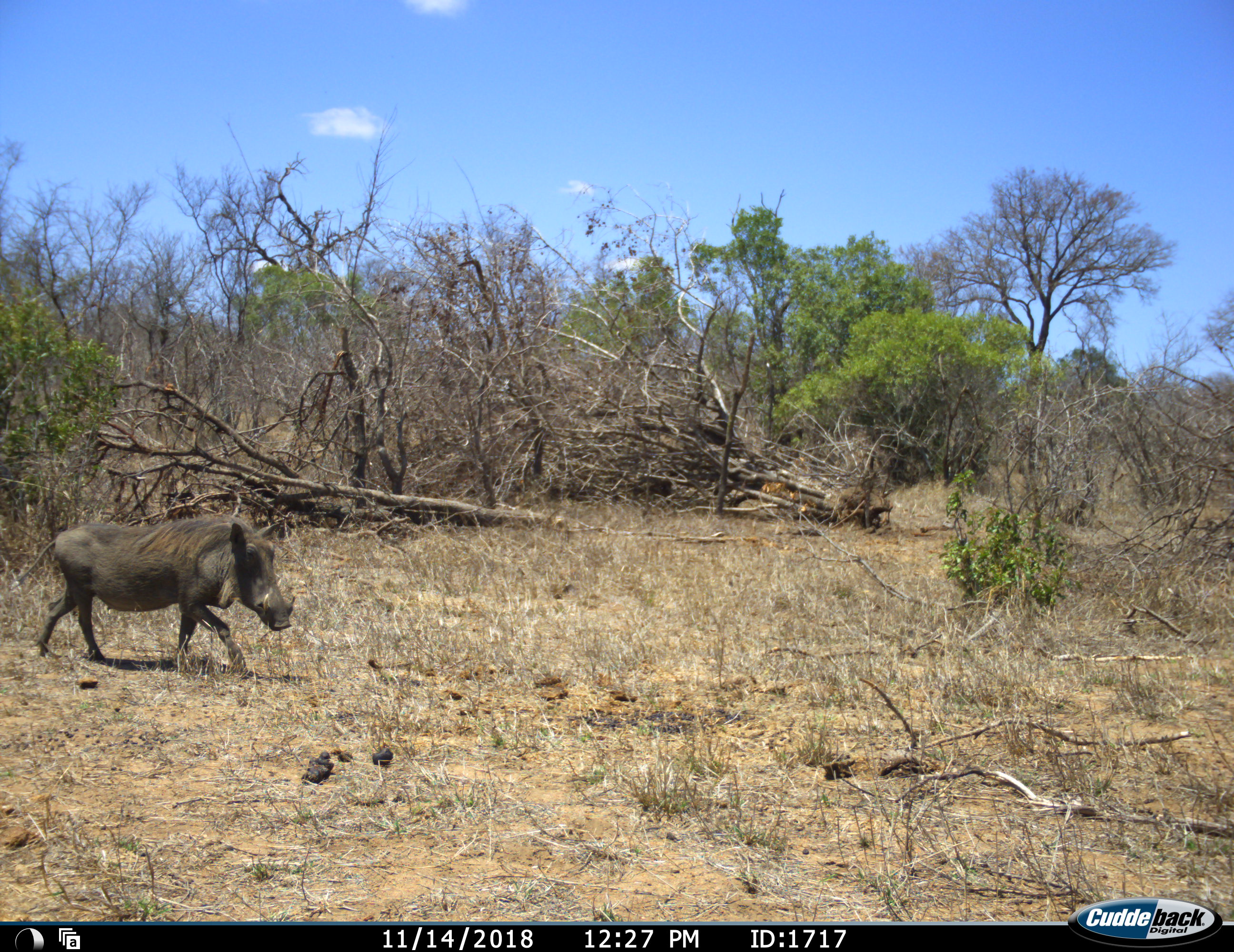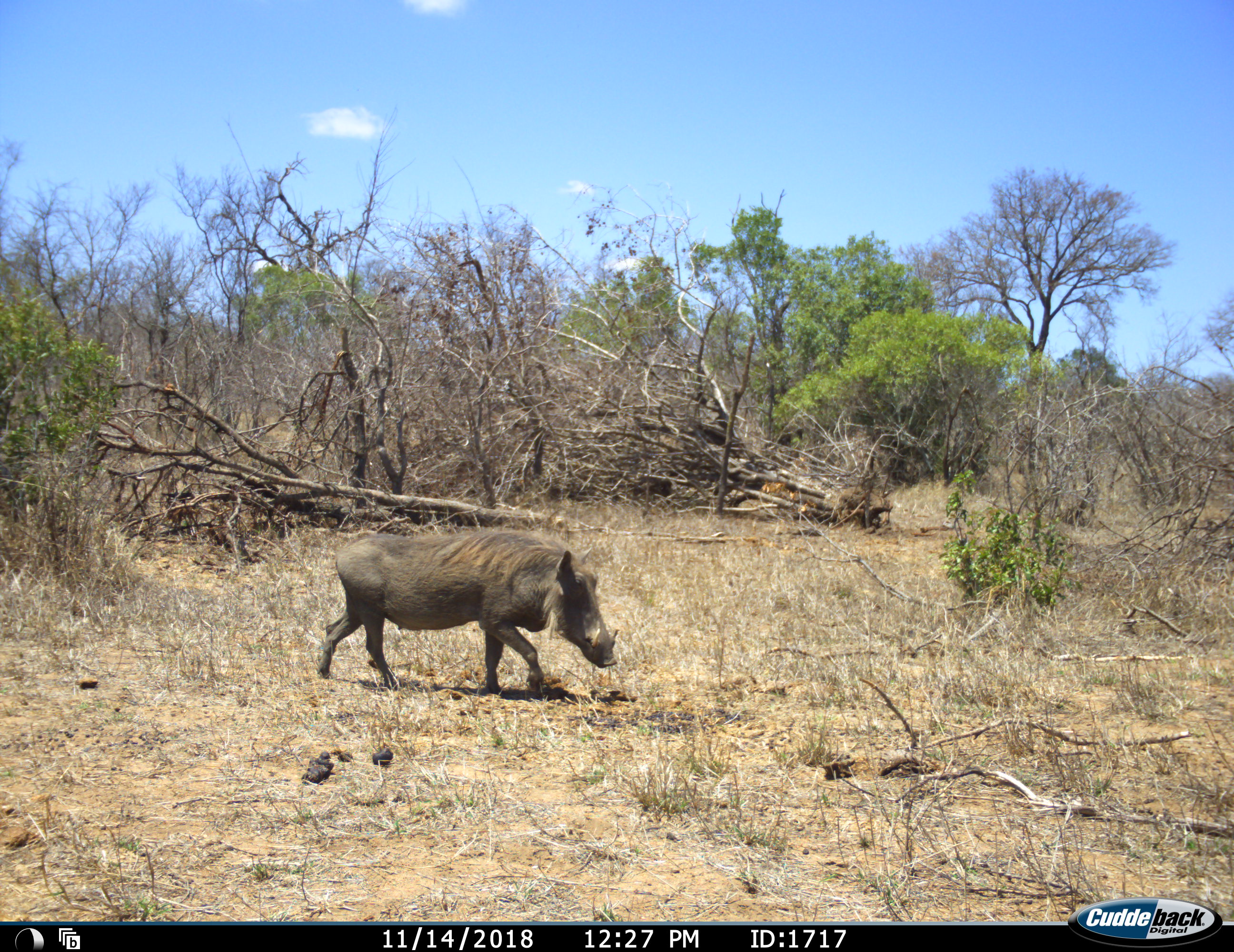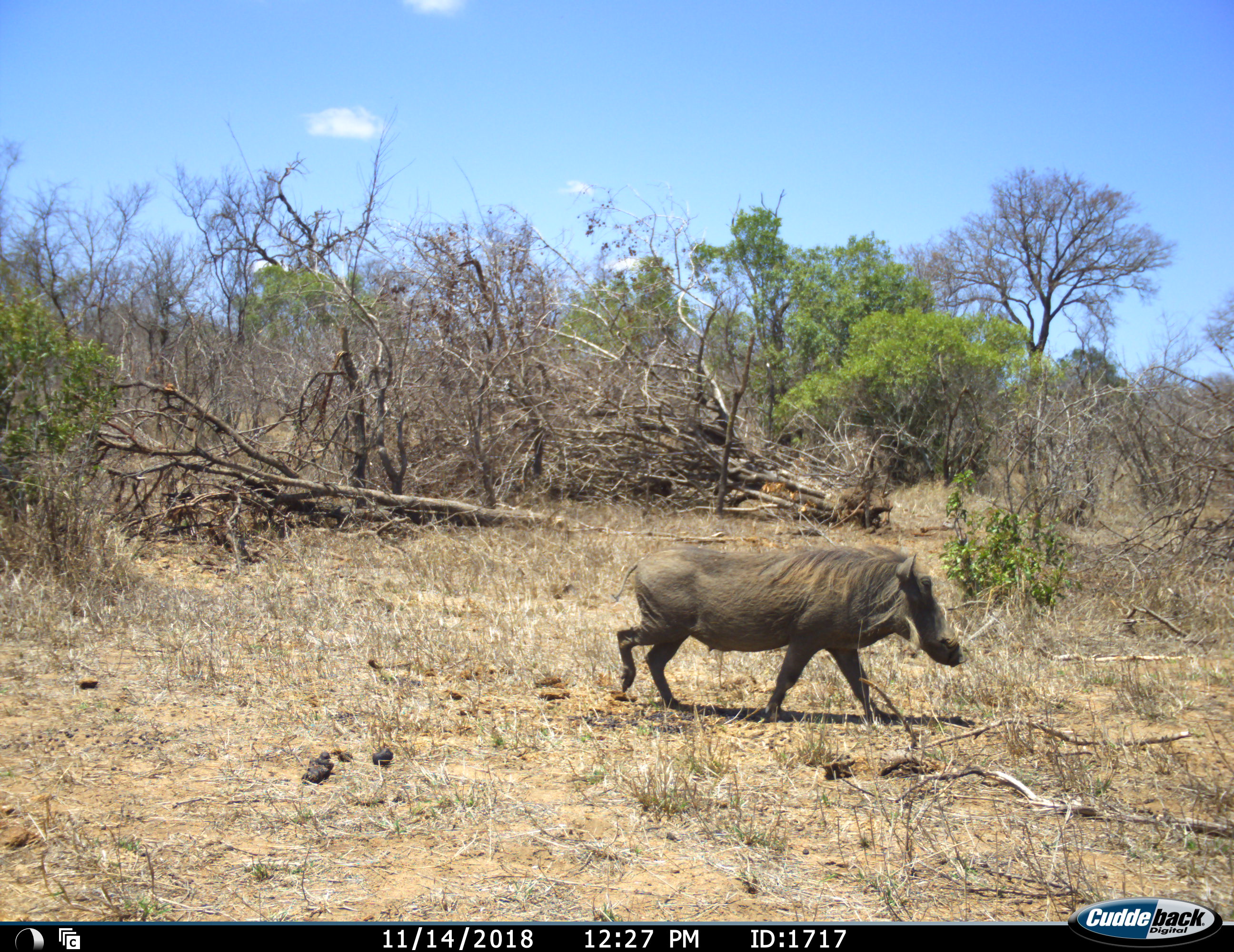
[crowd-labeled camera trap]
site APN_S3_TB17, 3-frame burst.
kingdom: Animalia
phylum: Chordata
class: Mammalia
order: Artiodactyla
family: Suidae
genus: Phacochoerus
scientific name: Phacochoerus africanus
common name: warthog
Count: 1.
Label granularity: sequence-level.